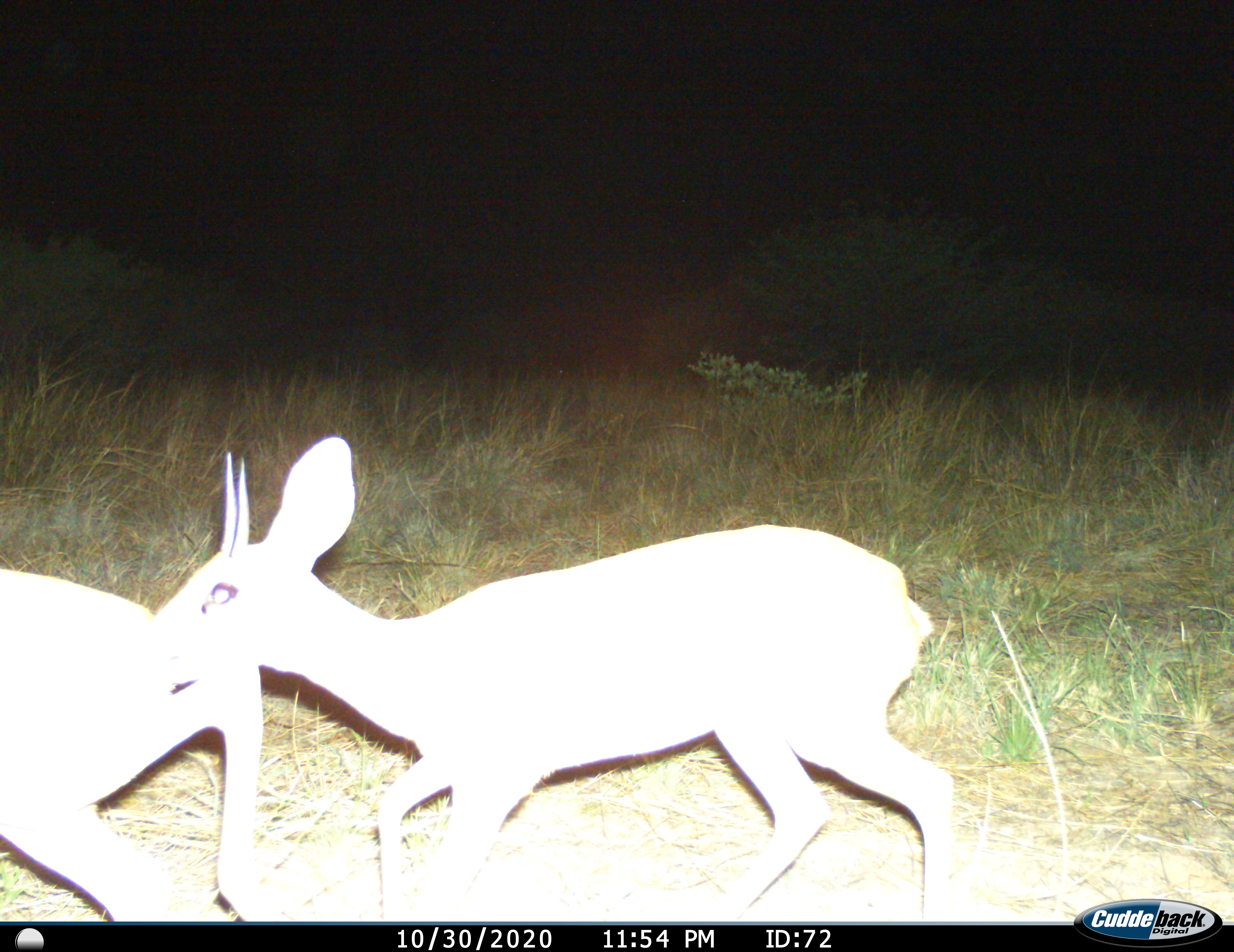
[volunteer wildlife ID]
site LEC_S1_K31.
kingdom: Animalia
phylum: Chordata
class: Mammalia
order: Artiodactyla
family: Bovidae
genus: Raphicerus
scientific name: Raphicerus campestris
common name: steenbok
Steenbok (Raphicerus campestris), count 2. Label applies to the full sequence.